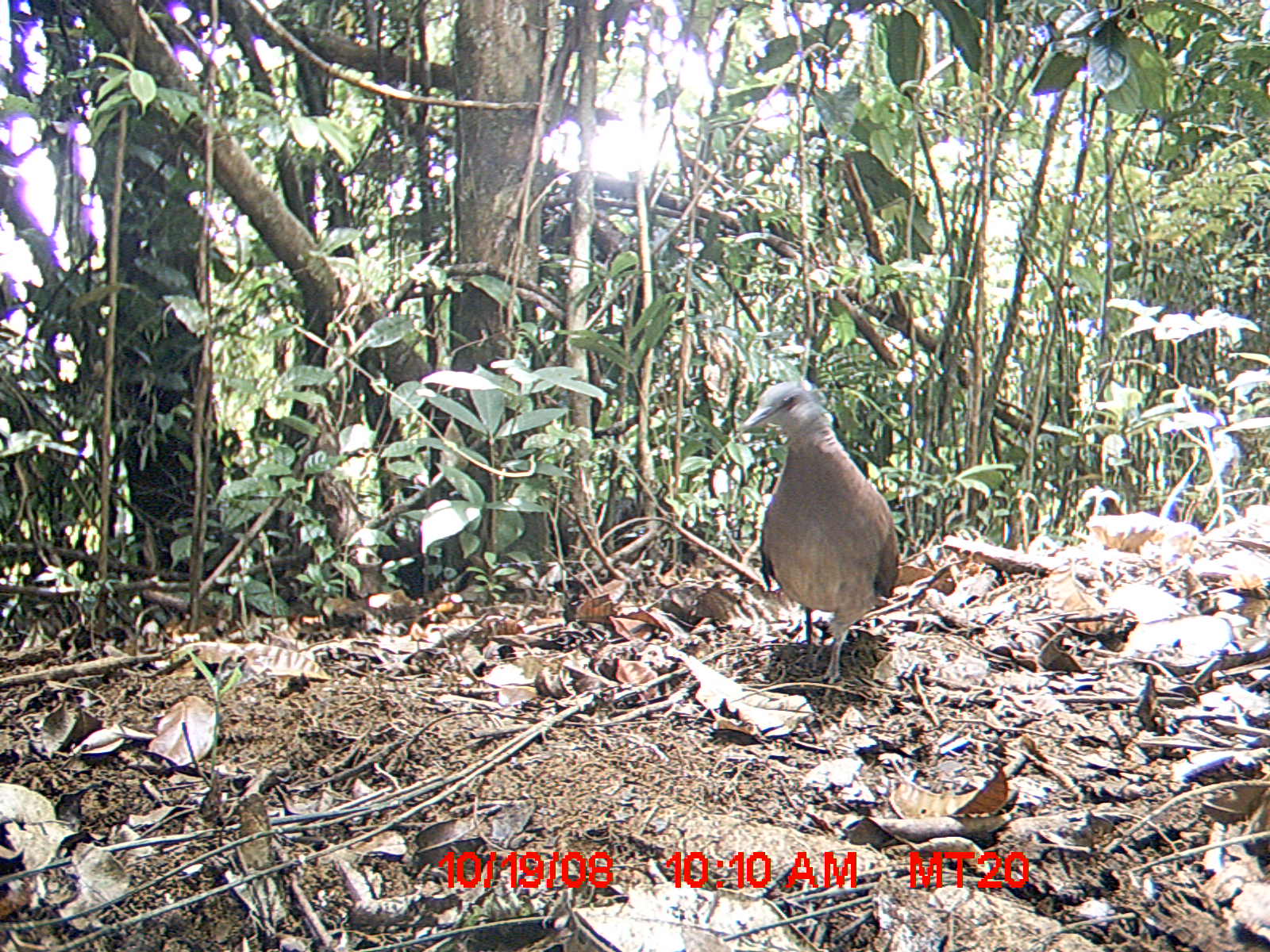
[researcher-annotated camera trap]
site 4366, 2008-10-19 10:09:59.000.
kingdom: Animalia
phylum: Chordata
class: Aves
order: Columbiformes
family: Columbidae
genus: Streptopelia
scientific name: Streptopelia picturata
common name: madagascar turtle-dove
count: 1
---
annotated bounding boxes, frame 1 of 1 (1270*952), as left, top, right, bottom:
streptopelia picturata: 736, 379, 899, 694